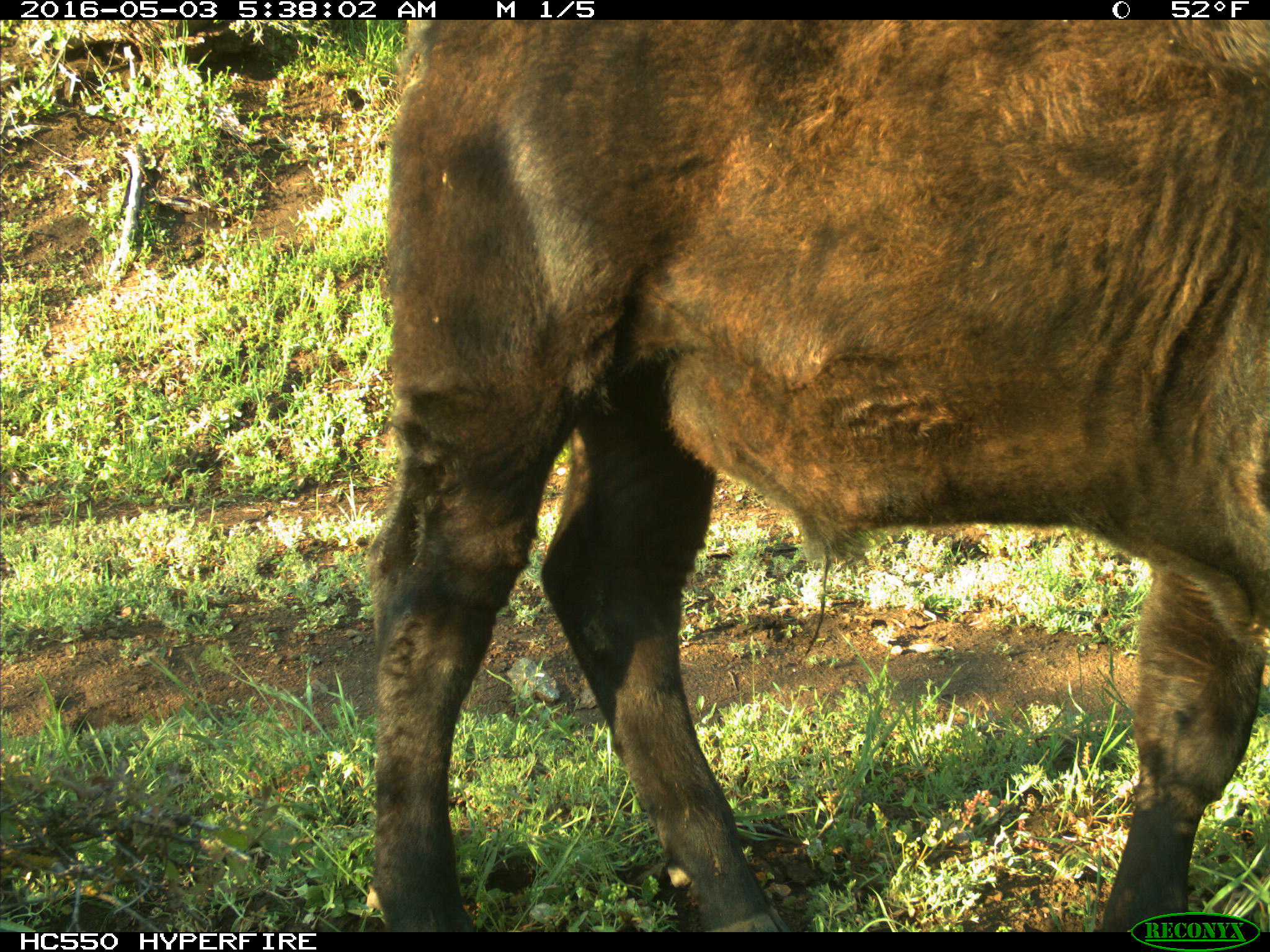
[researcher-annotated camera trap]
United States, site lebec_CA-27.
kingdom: Animalia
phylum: Chordata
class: Mammalia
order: Artiodactyla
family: Bovidae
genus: Bos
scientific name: Bos taurus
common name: domestic cow